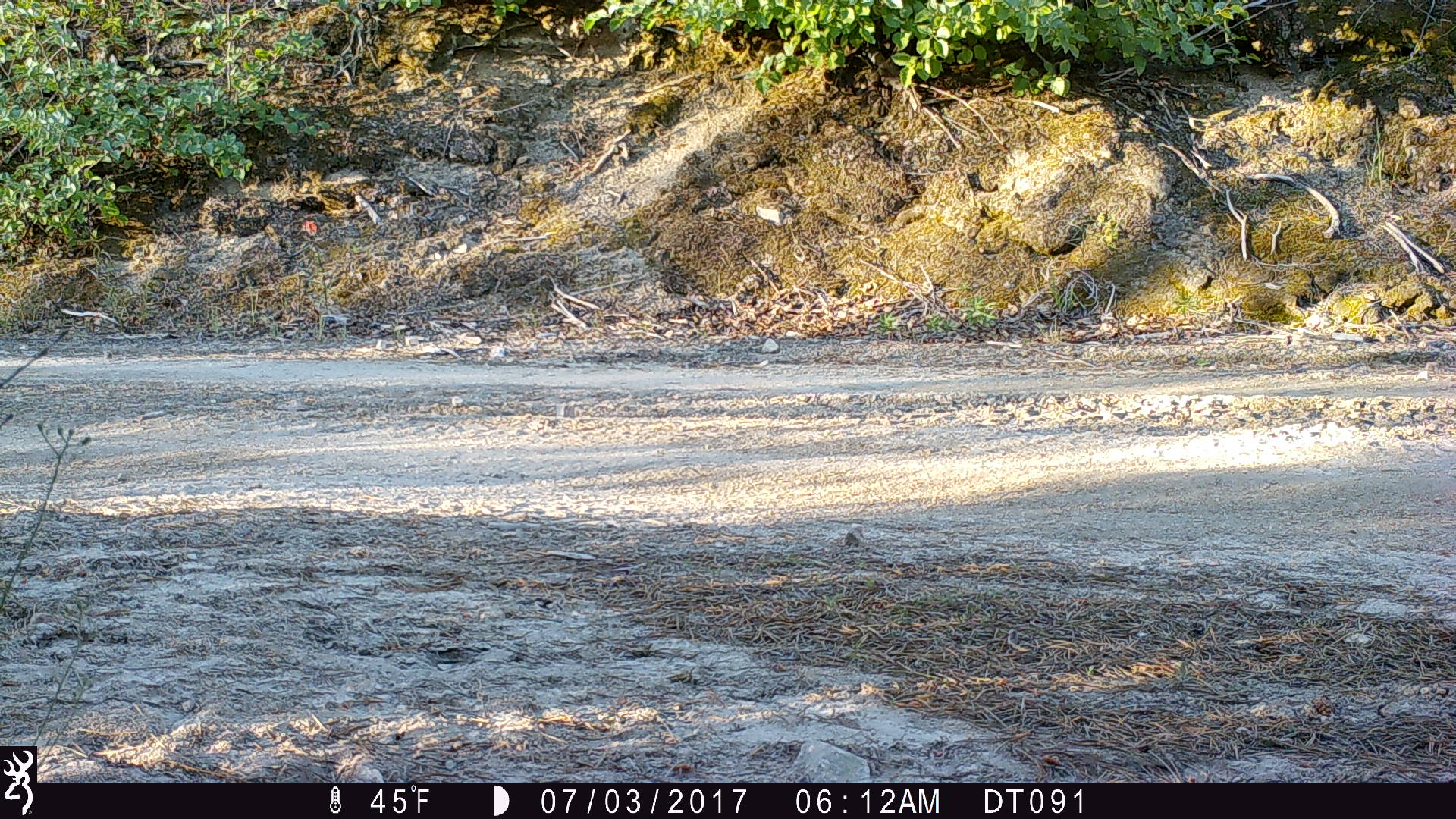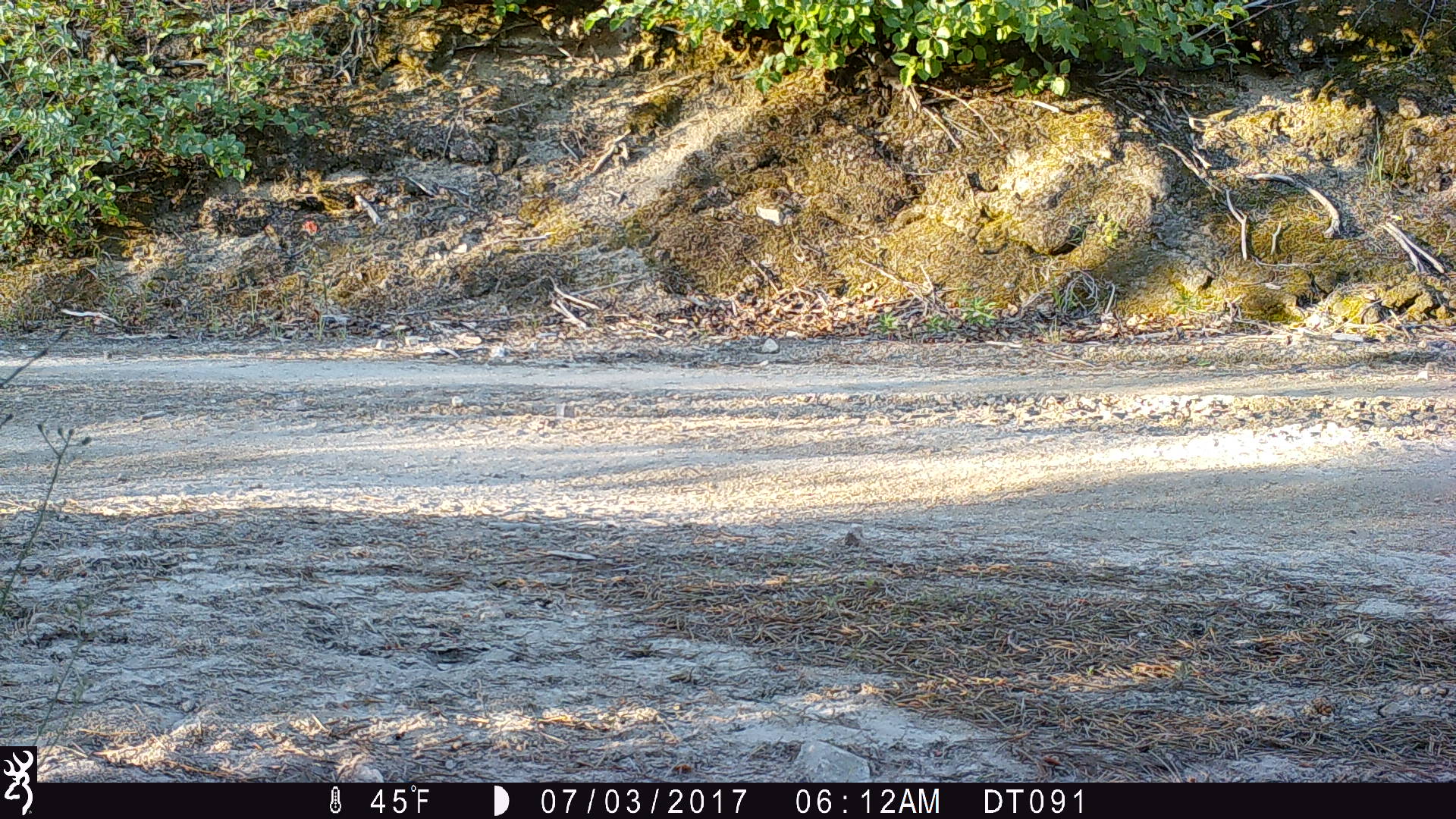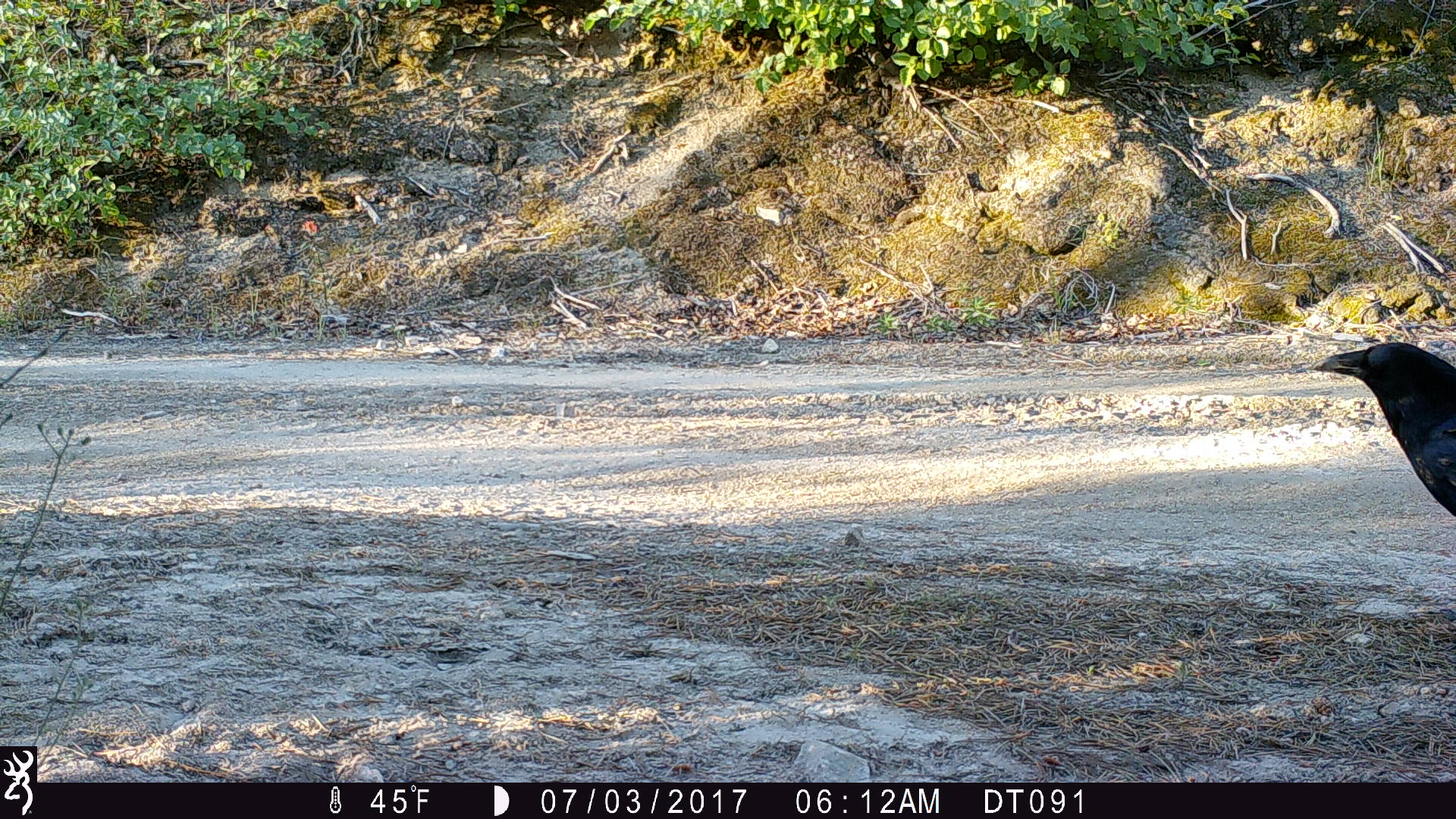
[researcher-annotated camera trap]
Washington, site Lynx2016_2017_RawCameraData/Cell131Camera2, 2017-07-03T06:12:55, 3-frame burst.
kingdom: Animalia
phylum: Chordata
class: Aves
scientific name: Aves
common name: birds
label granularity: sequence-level